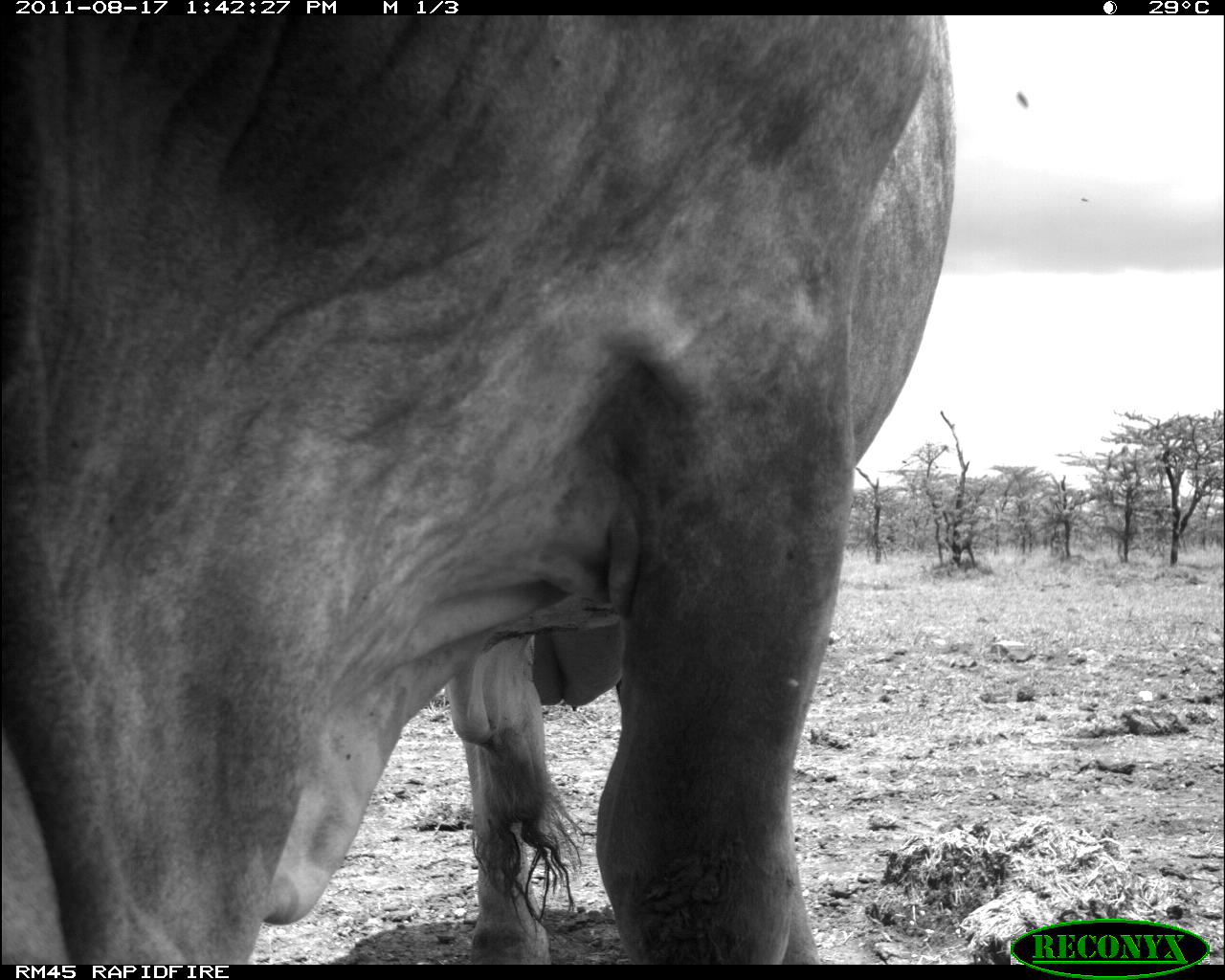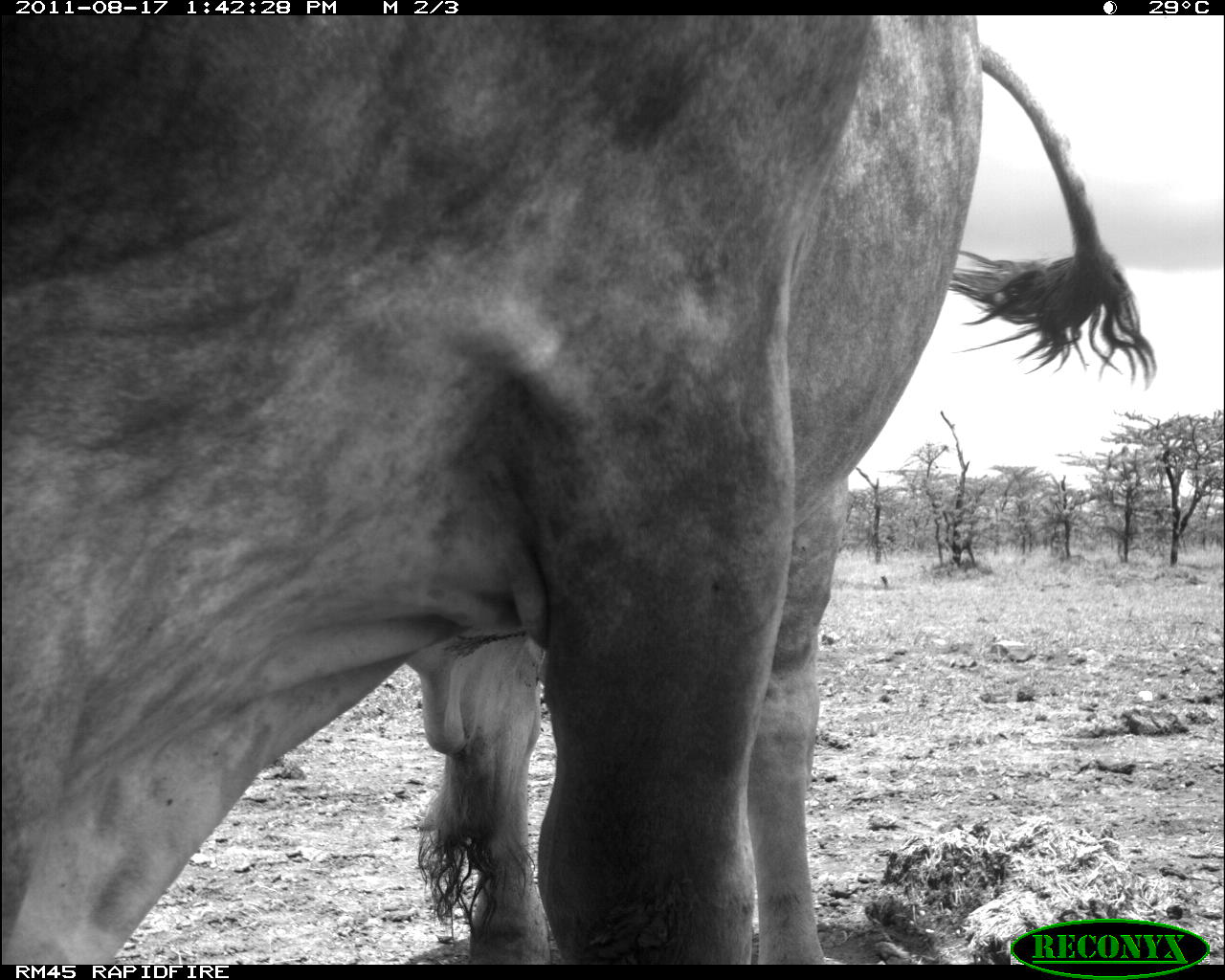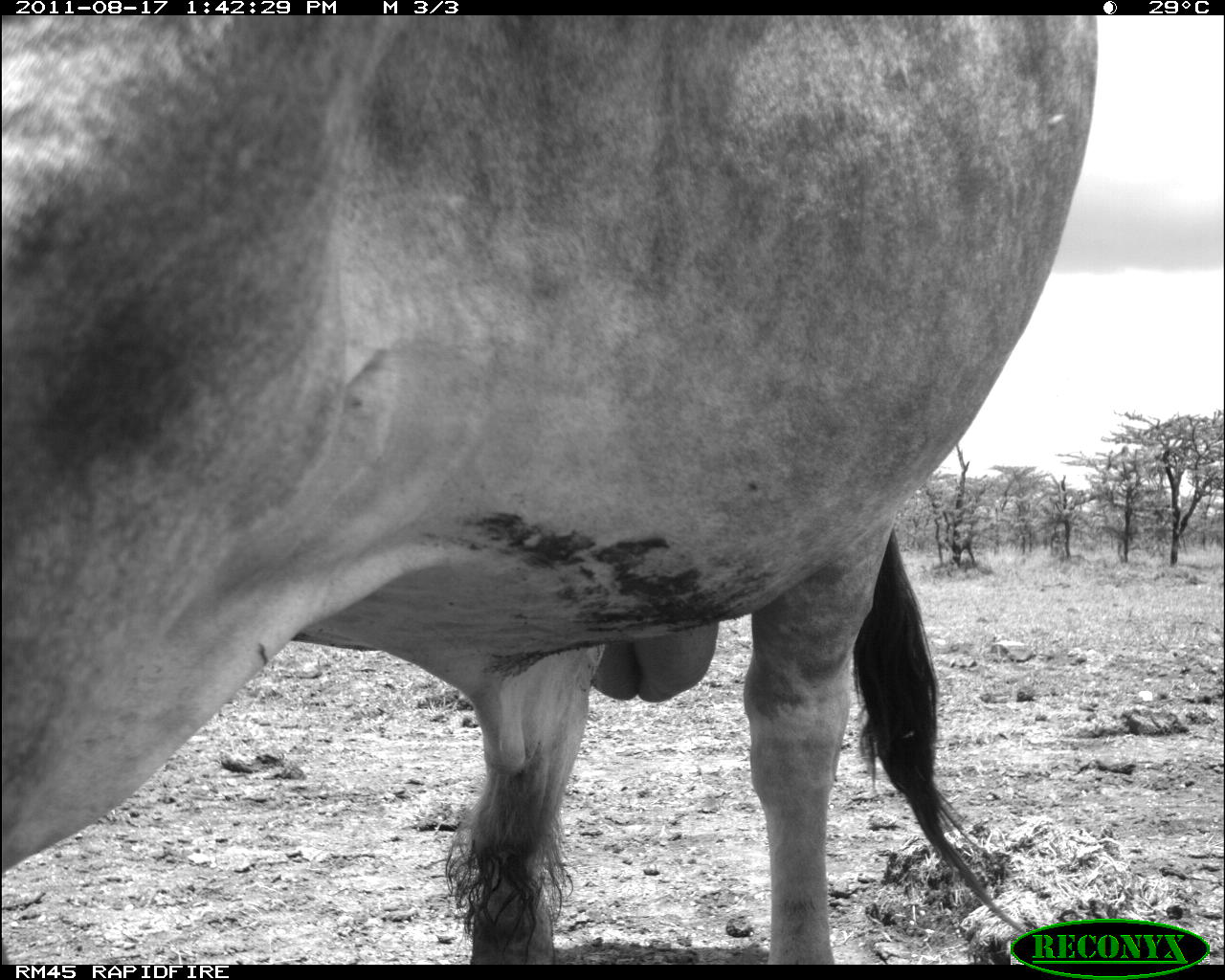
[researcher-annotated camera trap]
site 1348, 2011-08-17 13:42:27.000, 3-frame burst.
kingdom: Animalia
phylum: Chordata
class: Mammalia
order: Artiodactyla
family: Bovidae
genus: Bos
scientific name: Bos taurus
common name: domestic cattle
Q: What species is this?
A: Bos taurus (domestic cattle).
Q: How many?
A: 1.